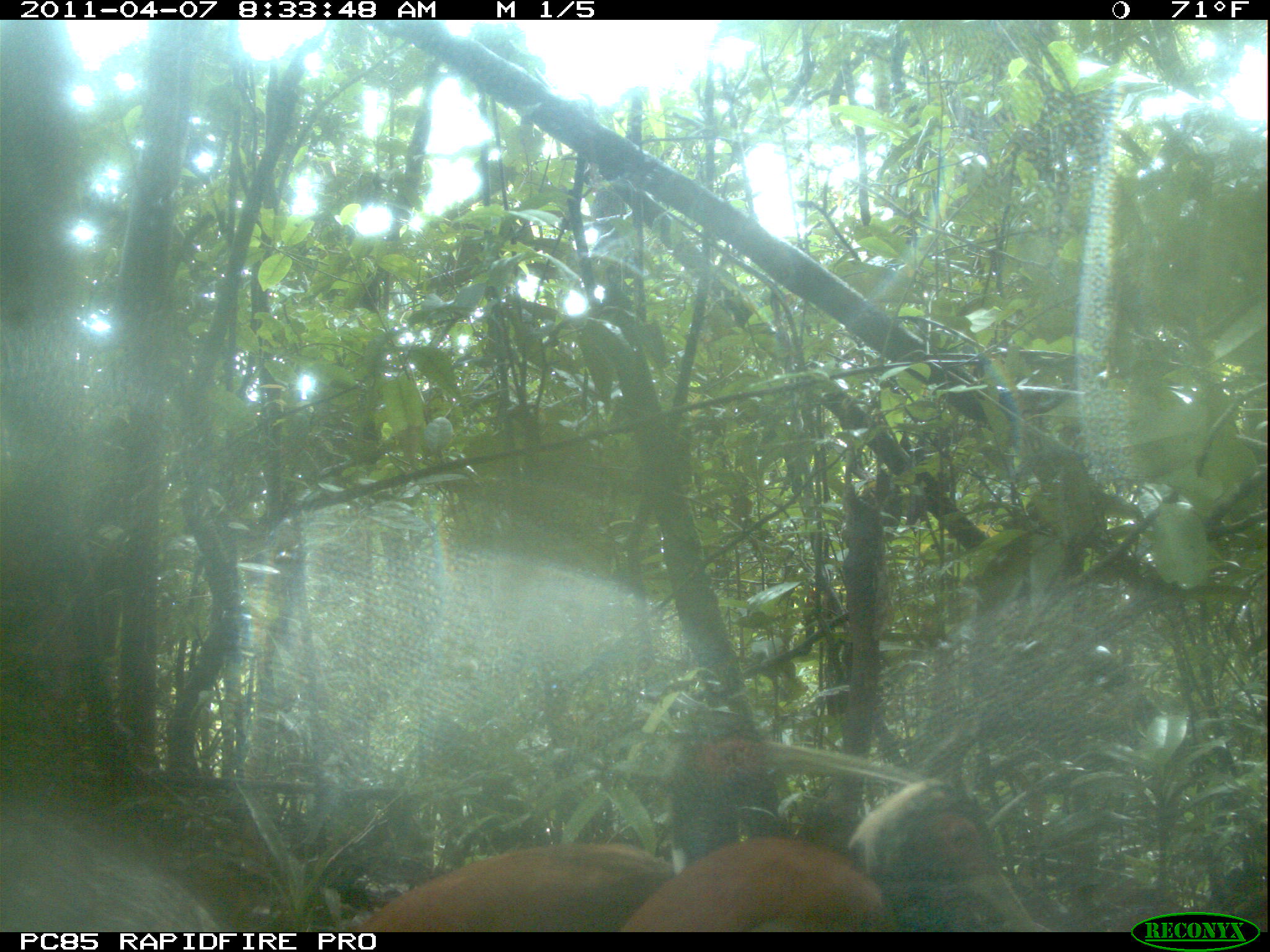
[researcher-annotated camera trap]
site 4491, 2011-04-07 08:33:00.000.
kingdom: Animalia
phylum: Chordata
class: Aves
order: Pelecaniformes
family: Threskiornithidae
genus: Lophotibis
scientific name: Lophotibis cristata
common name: madagascan ibis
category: lophotibis cristataa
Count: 2.